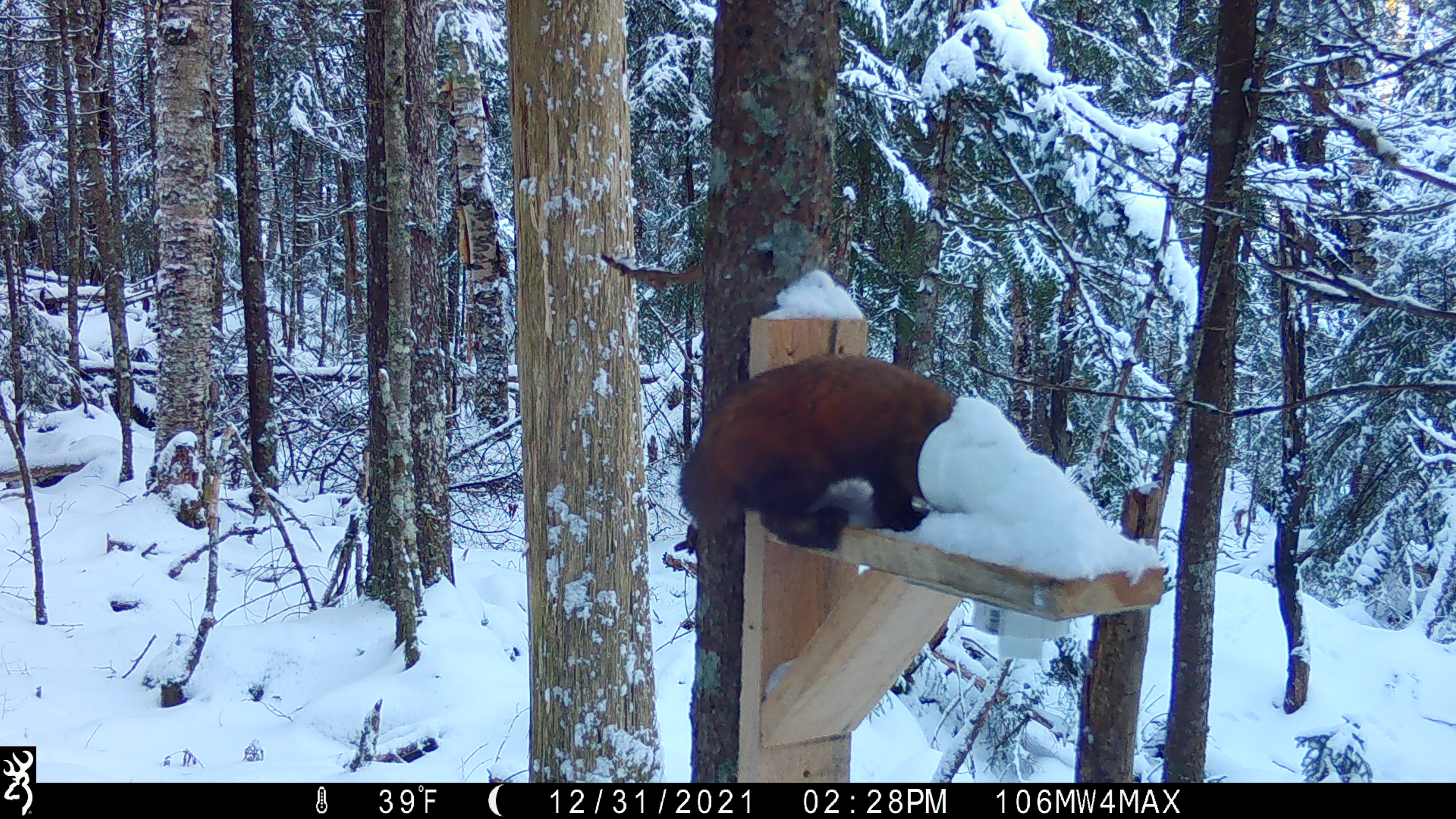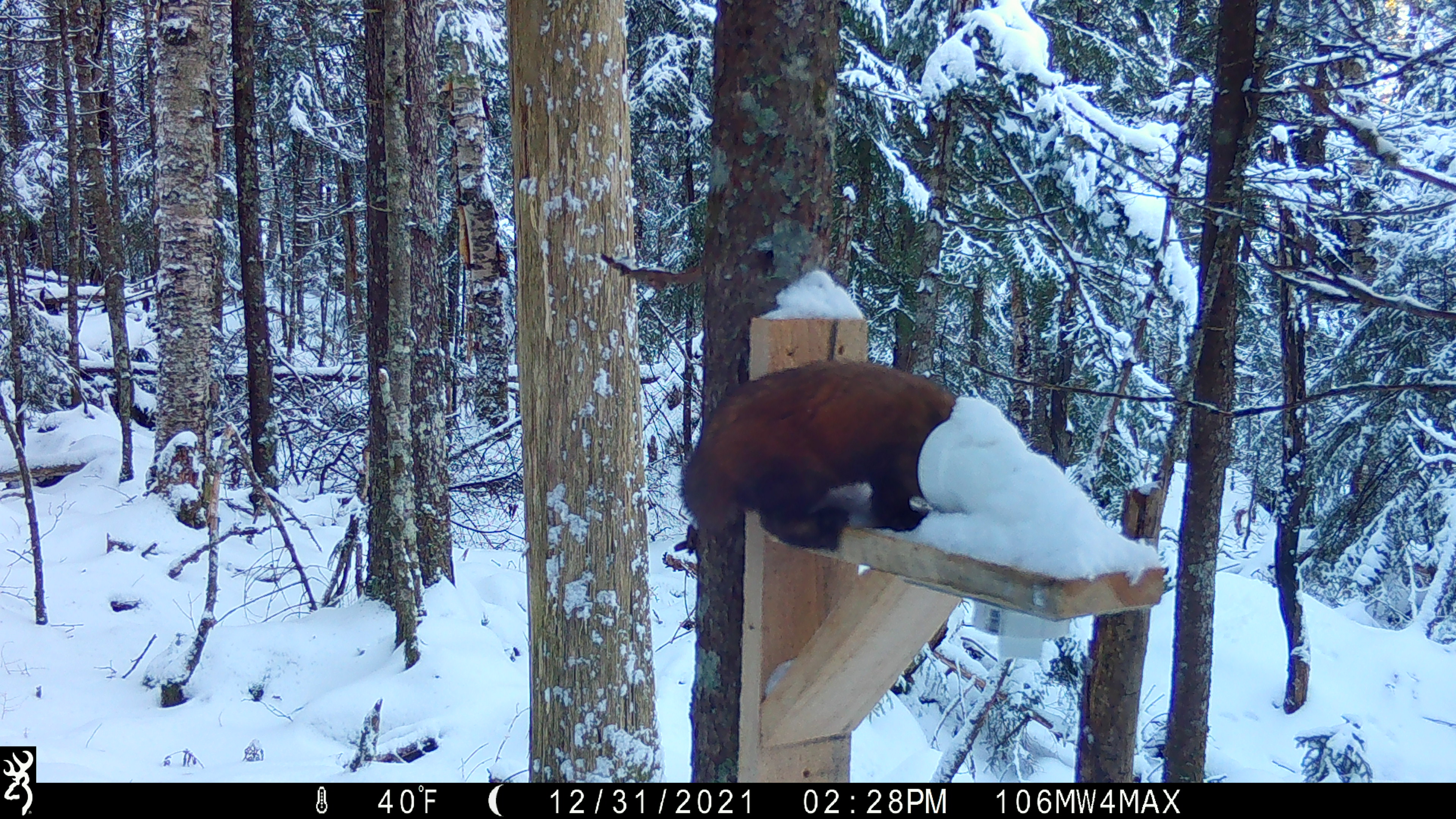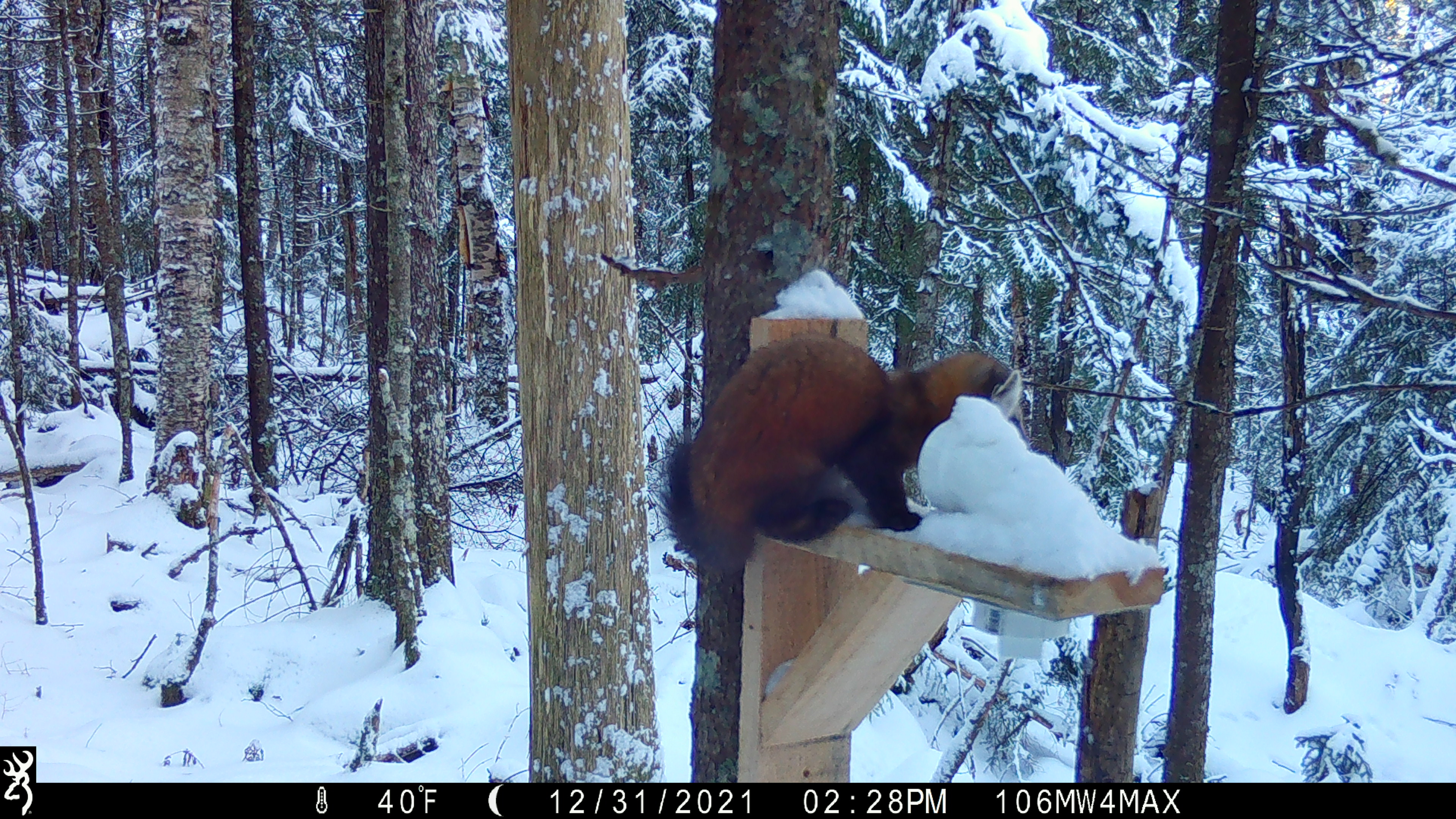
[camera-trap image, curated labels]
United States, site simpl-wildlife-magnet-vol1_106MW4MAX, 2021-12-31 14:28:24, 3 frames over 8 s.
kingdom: Animalia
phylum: Chordata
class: Mammalia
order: Carnivora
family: Mustelidae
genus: Martes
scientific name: Martes americana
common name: american marten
American marten (Martes americana).